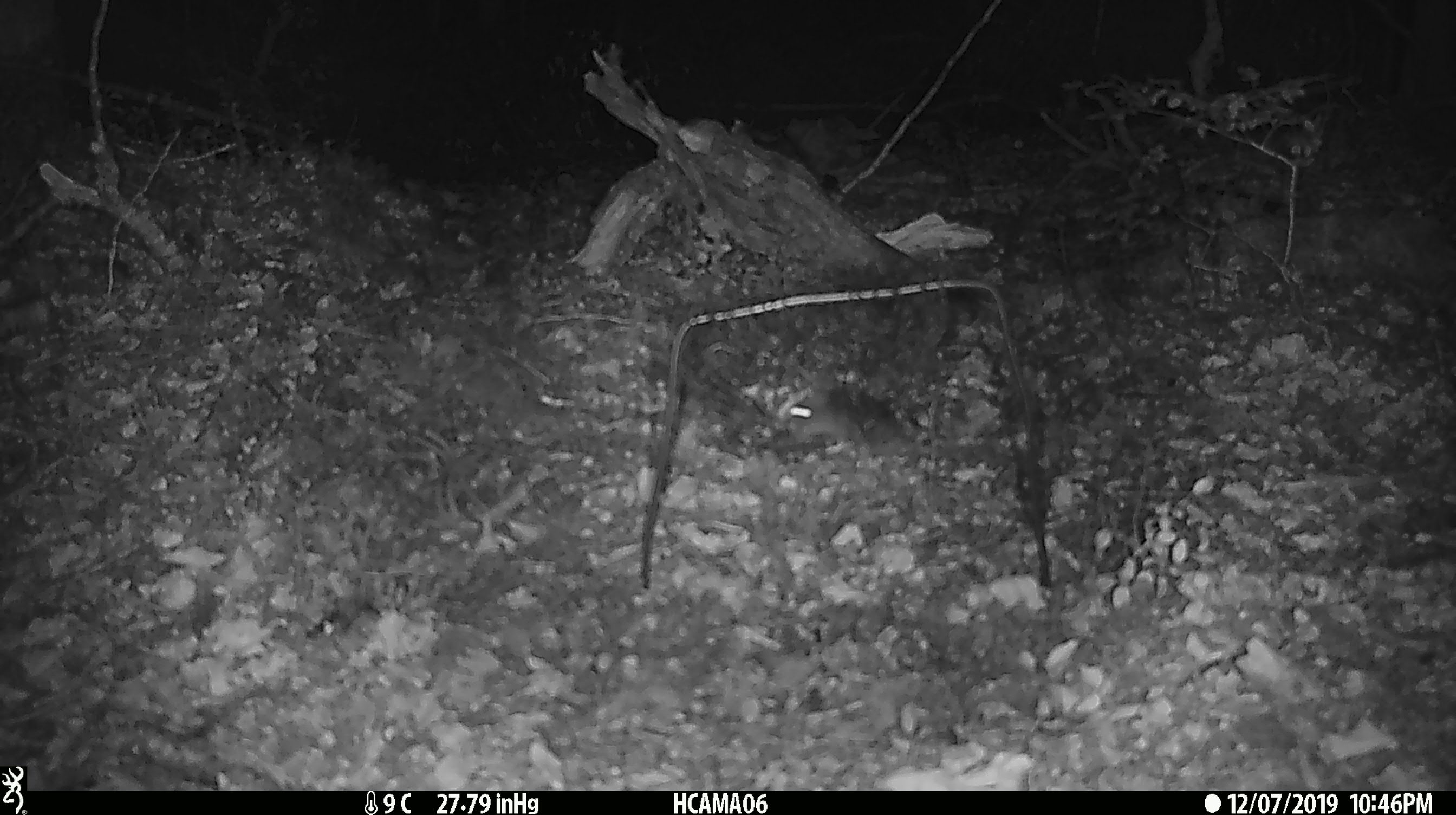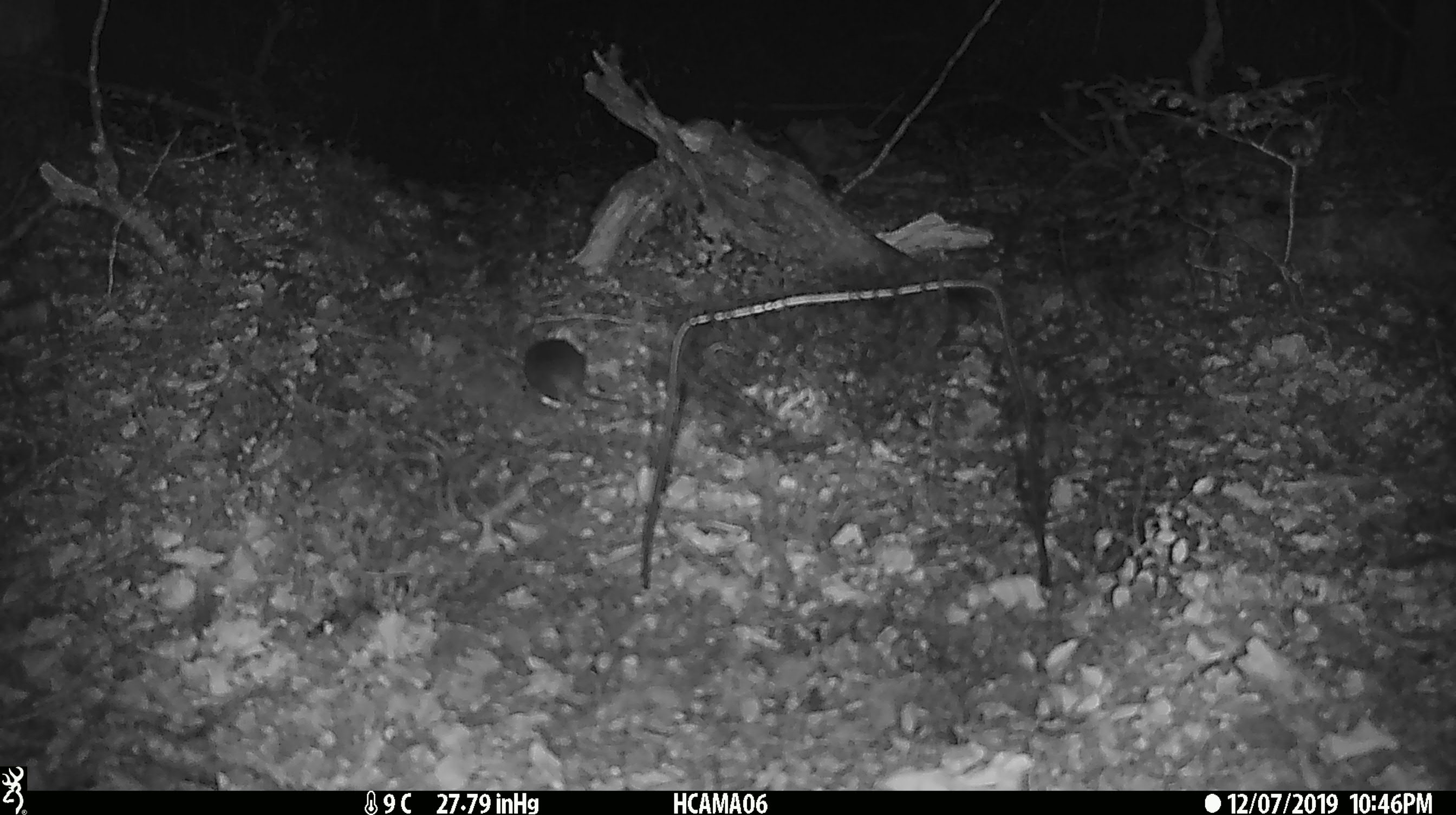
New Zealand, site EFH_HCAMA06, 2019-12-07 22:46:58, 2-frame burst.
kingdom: Animalia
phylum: Chordata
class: Mammalia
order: Rodentia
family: Muridae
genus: Mus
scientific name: Mus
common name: mouse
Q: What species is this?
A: Mouse (Mus).